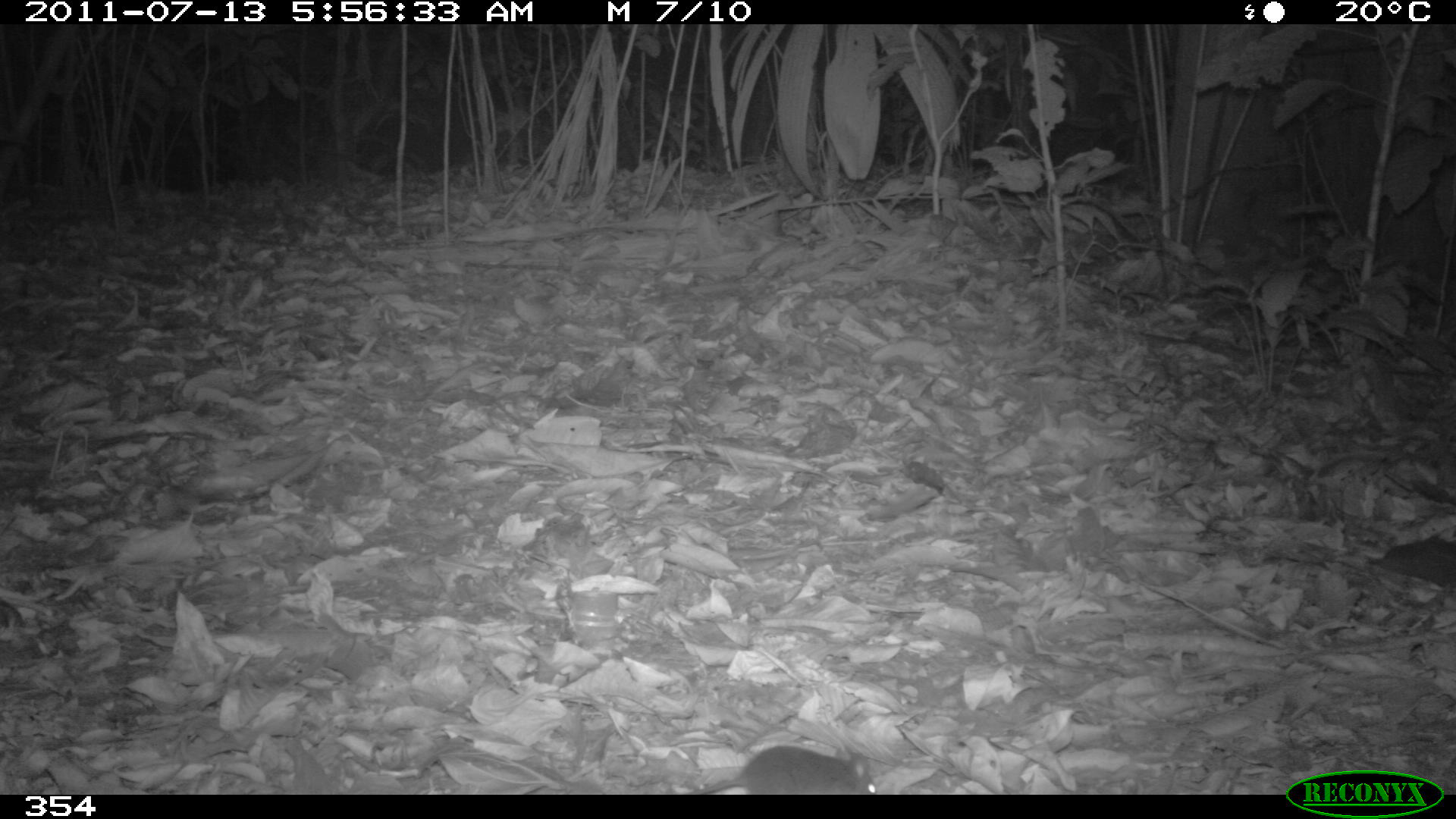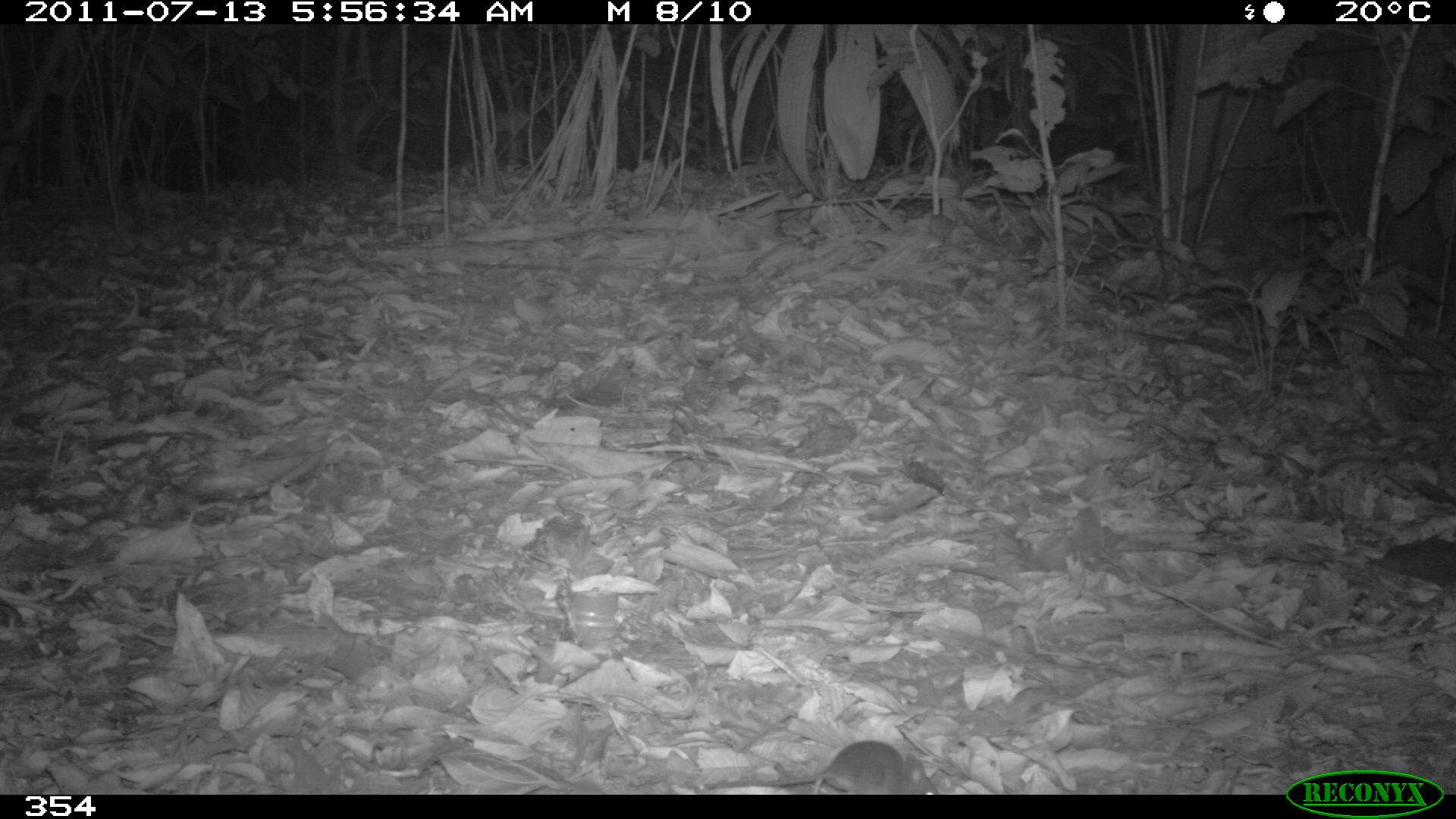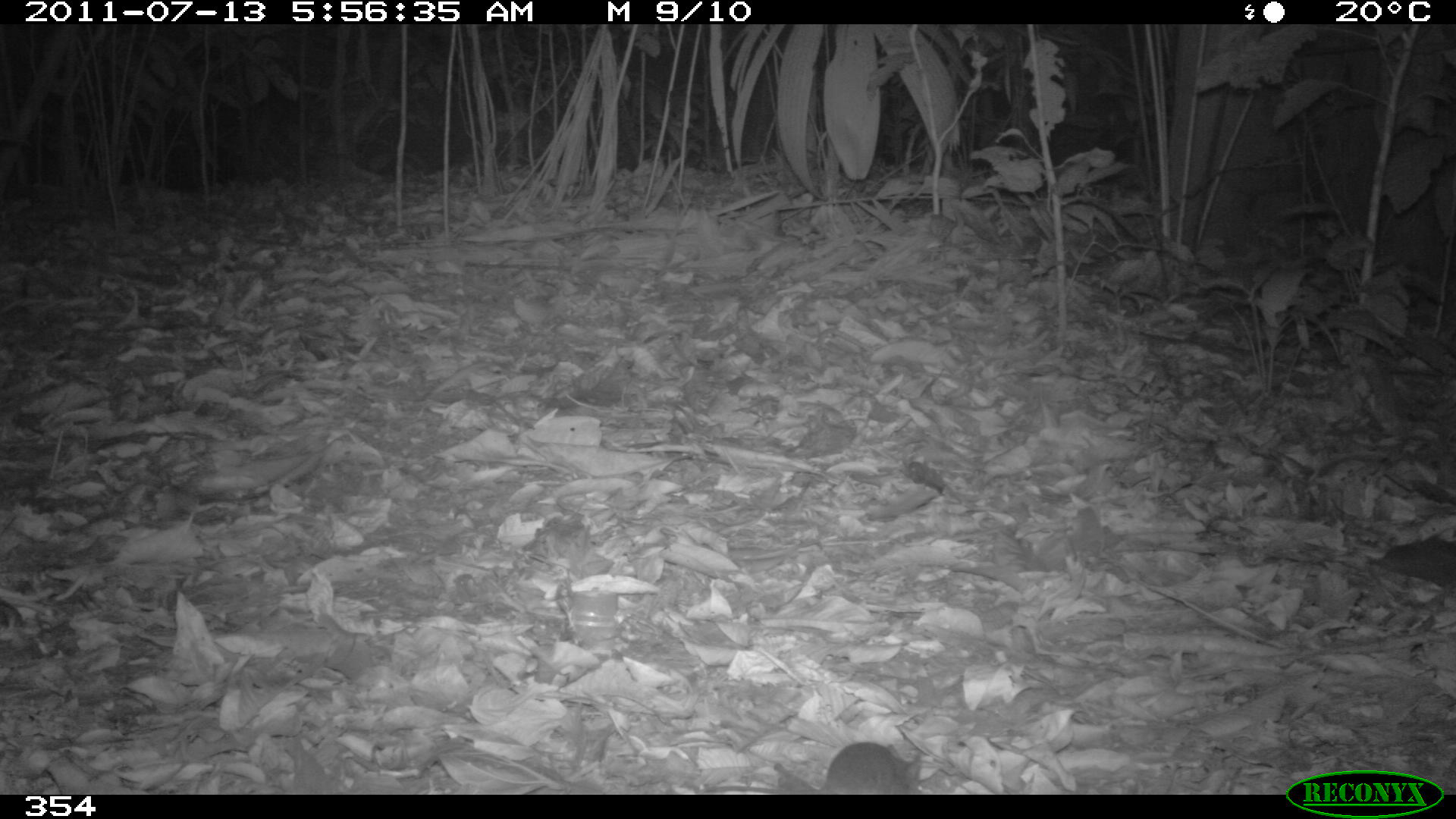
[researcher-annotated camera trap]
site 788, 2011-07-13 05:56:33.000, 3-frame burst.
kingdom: Animalia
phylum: Chordata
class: Mammalia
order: Rodentia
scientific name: Rodentia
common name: rodents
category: unknown rodent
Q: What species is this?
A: Unknown rodent (rodents) (Rodentia).